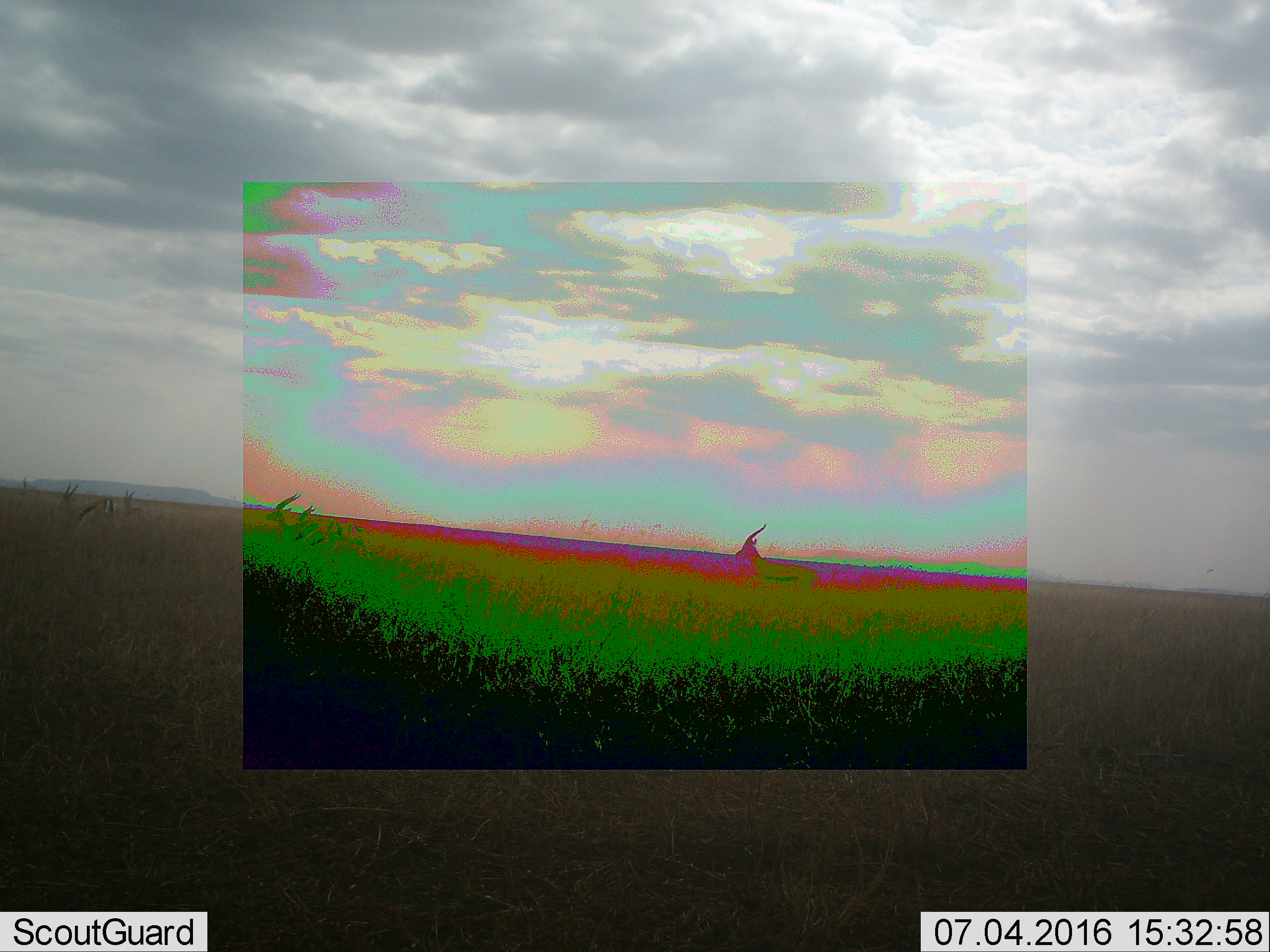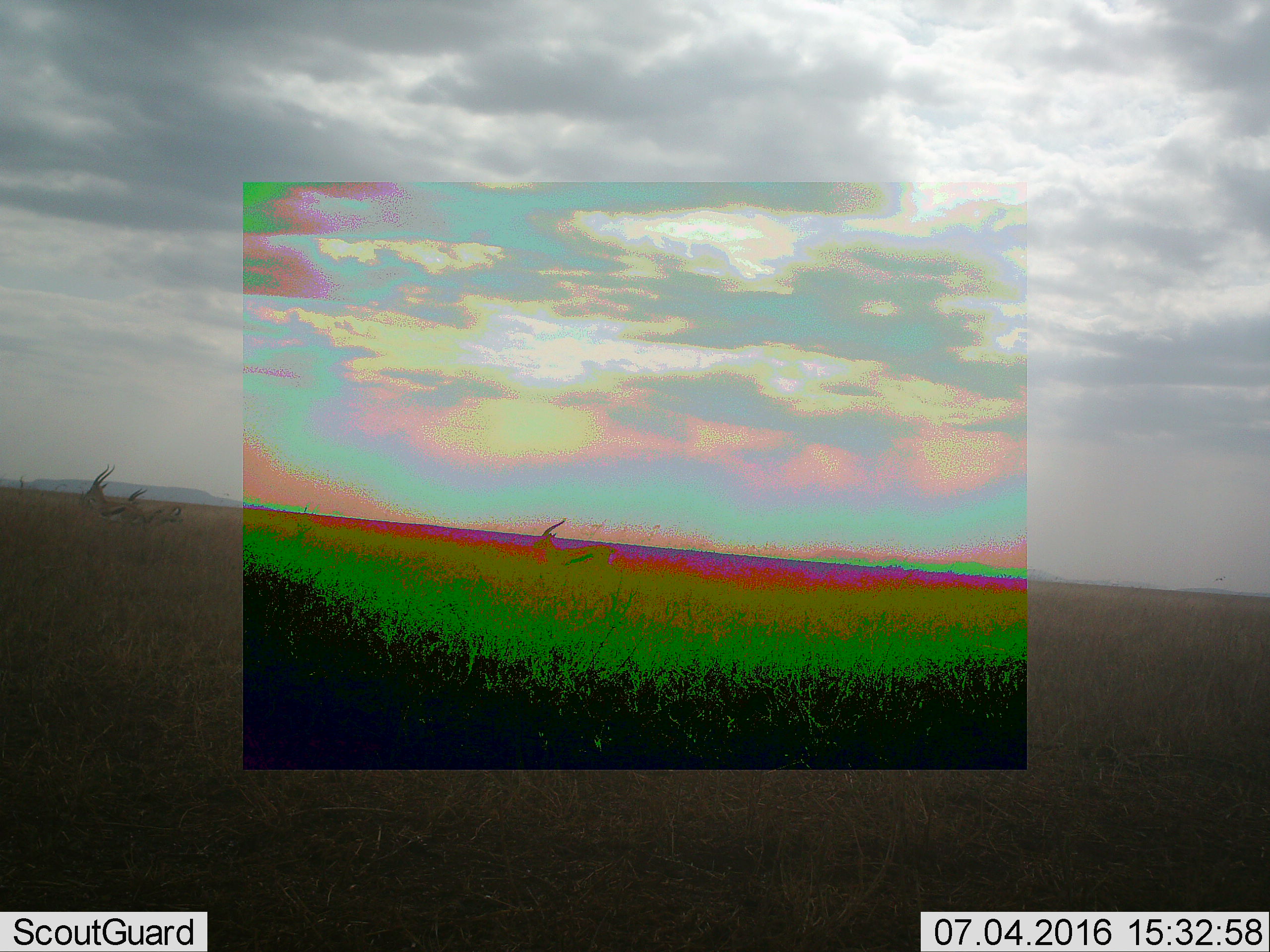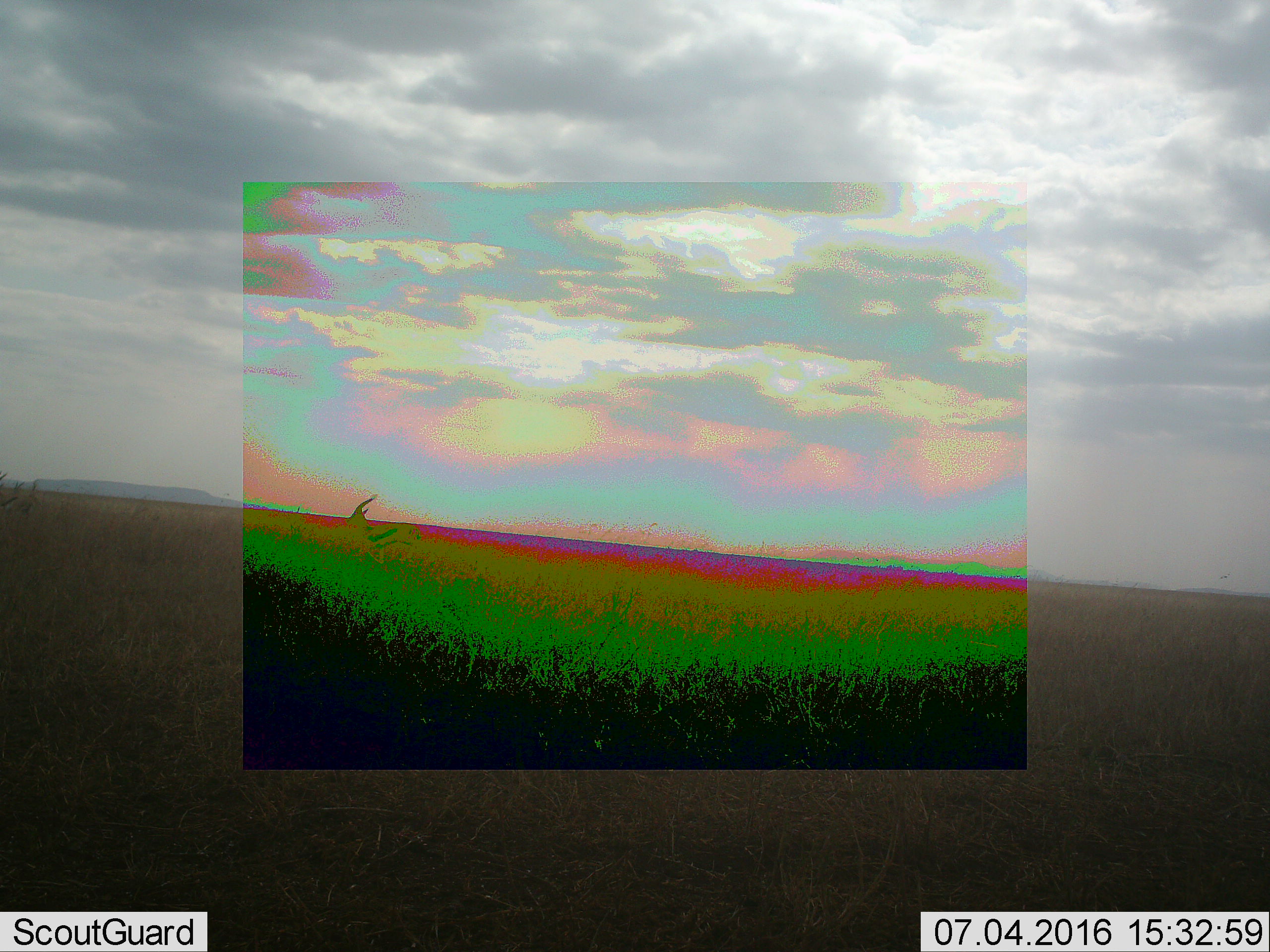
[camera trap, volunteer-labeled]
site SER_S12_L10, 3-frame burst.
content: unidentified animal